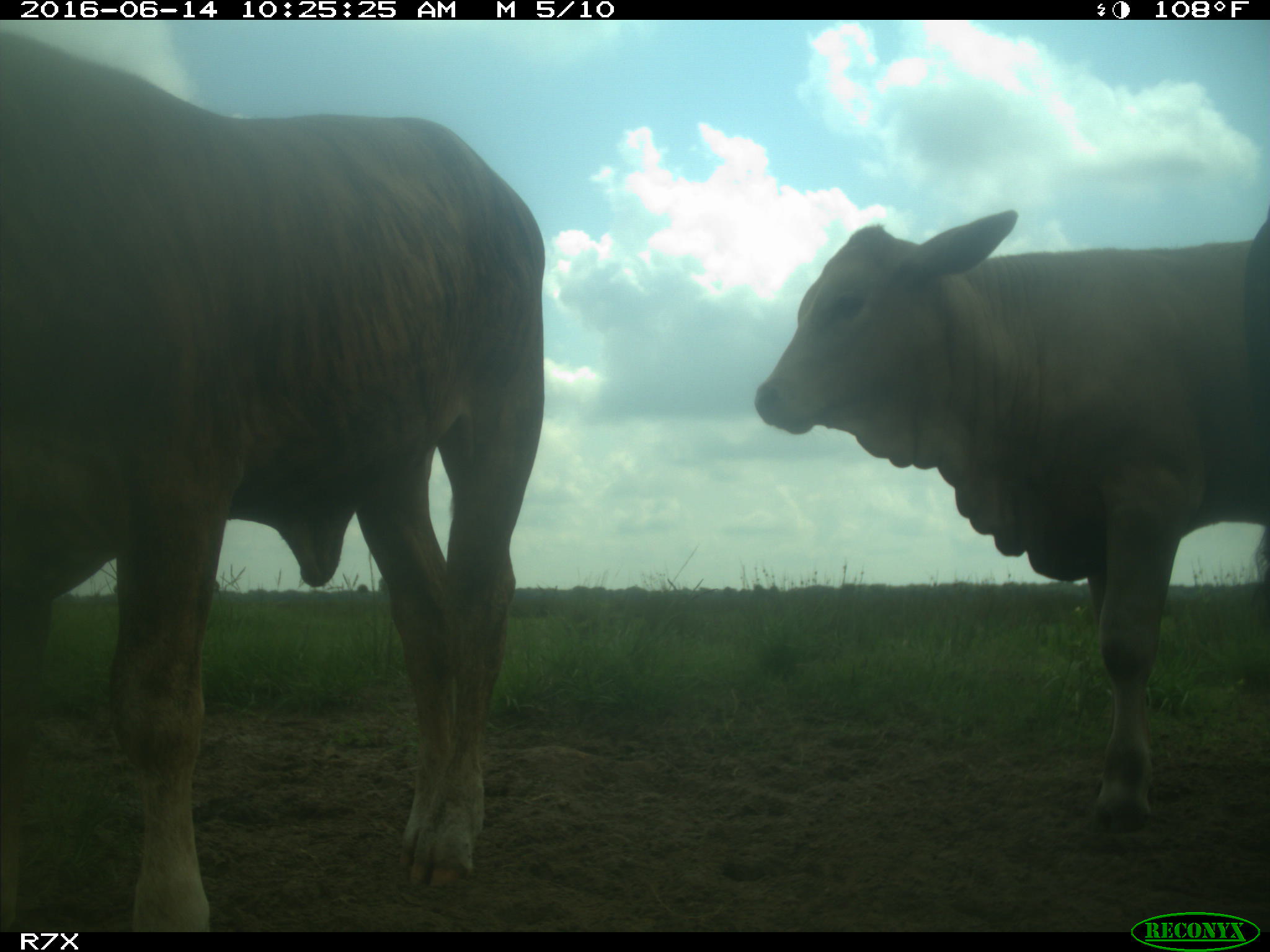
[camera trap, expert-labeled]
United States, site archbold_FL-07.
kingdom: Animalia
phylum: Chordata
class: Mammalia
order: Artiodactyla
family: Bovidae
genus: Bos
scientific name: Bos taurus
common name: domestic cow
Bos taurus (domestic cow).